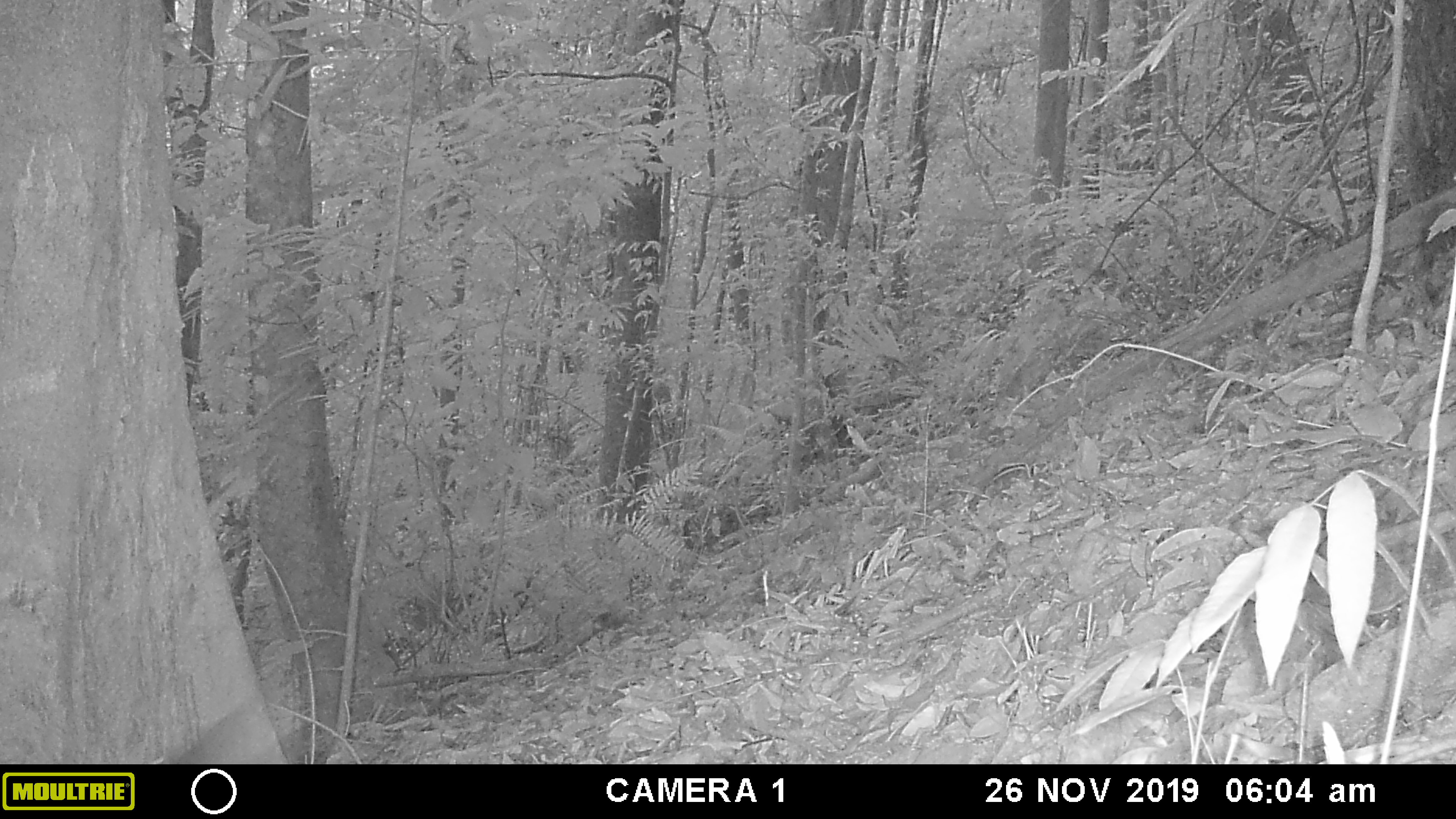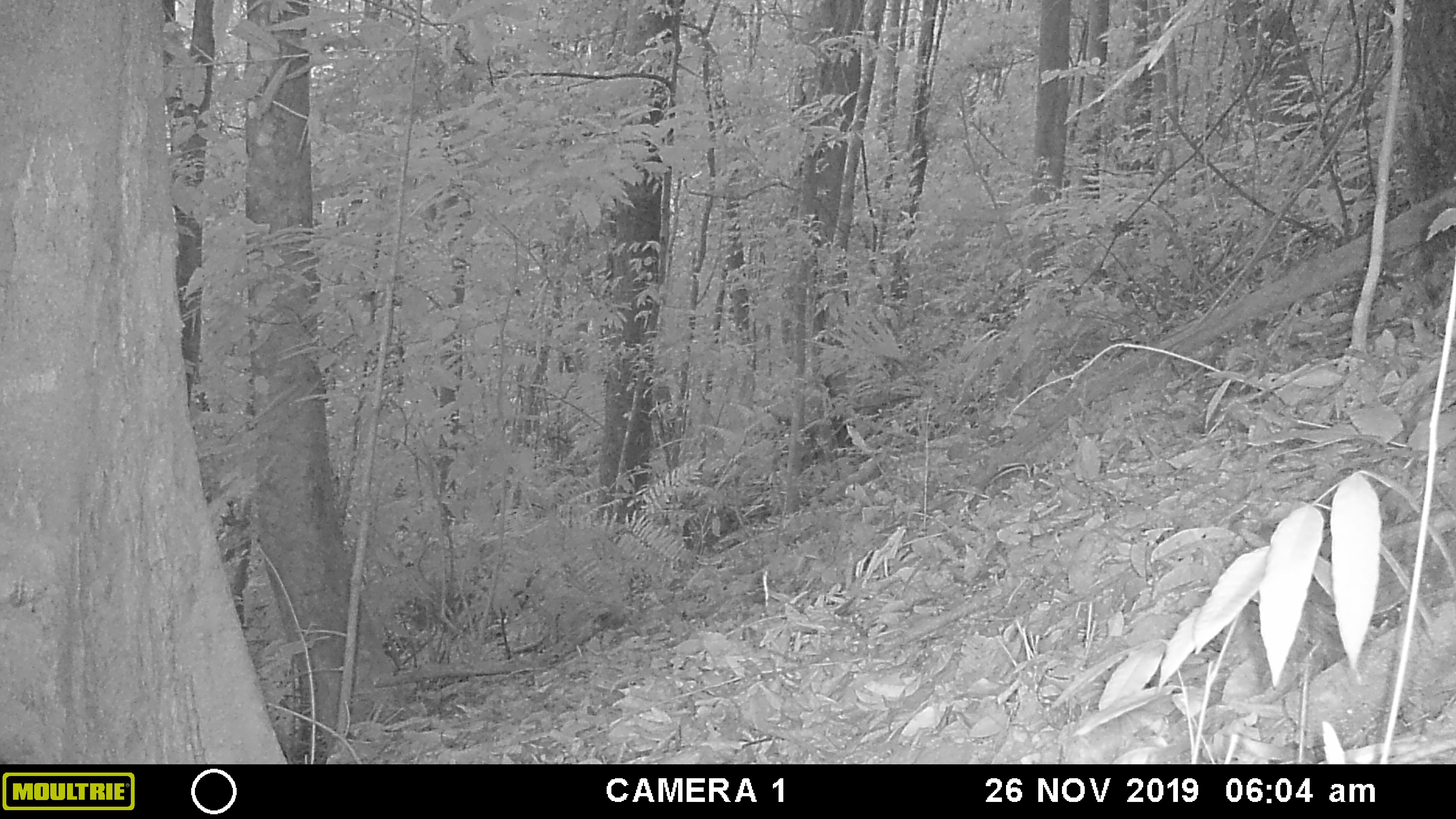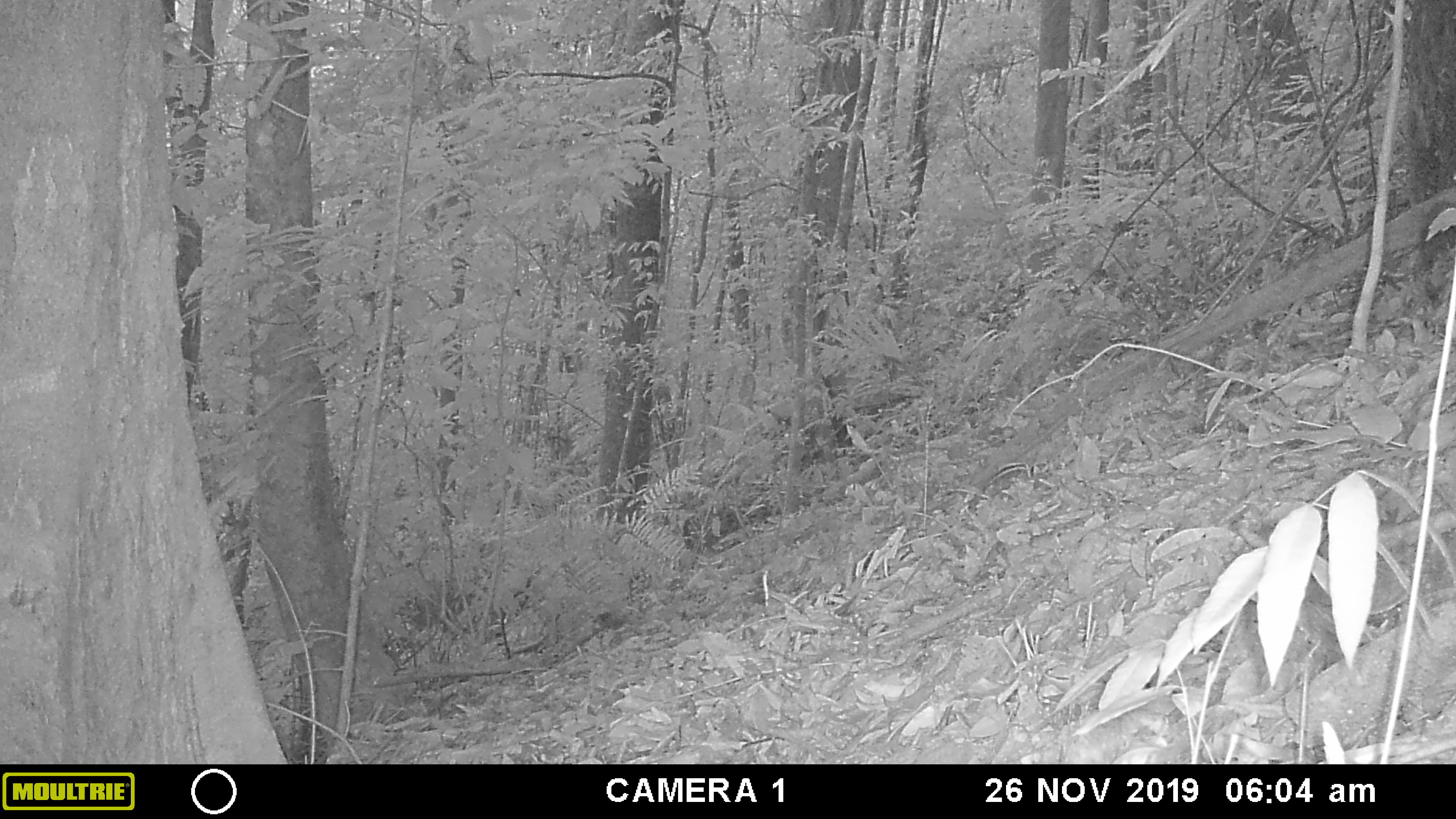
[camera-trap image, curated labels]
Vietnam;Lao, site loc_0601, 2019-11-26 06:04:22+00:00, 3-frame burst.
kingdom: Animalia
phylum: Chordata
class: Mammalia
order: Artiodactyla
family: Cervidae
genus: Muntiacus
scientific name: Muntiacus rooseveltorum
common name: roosevelt's muntjac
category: roosevelts muntjac group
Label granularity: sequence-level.